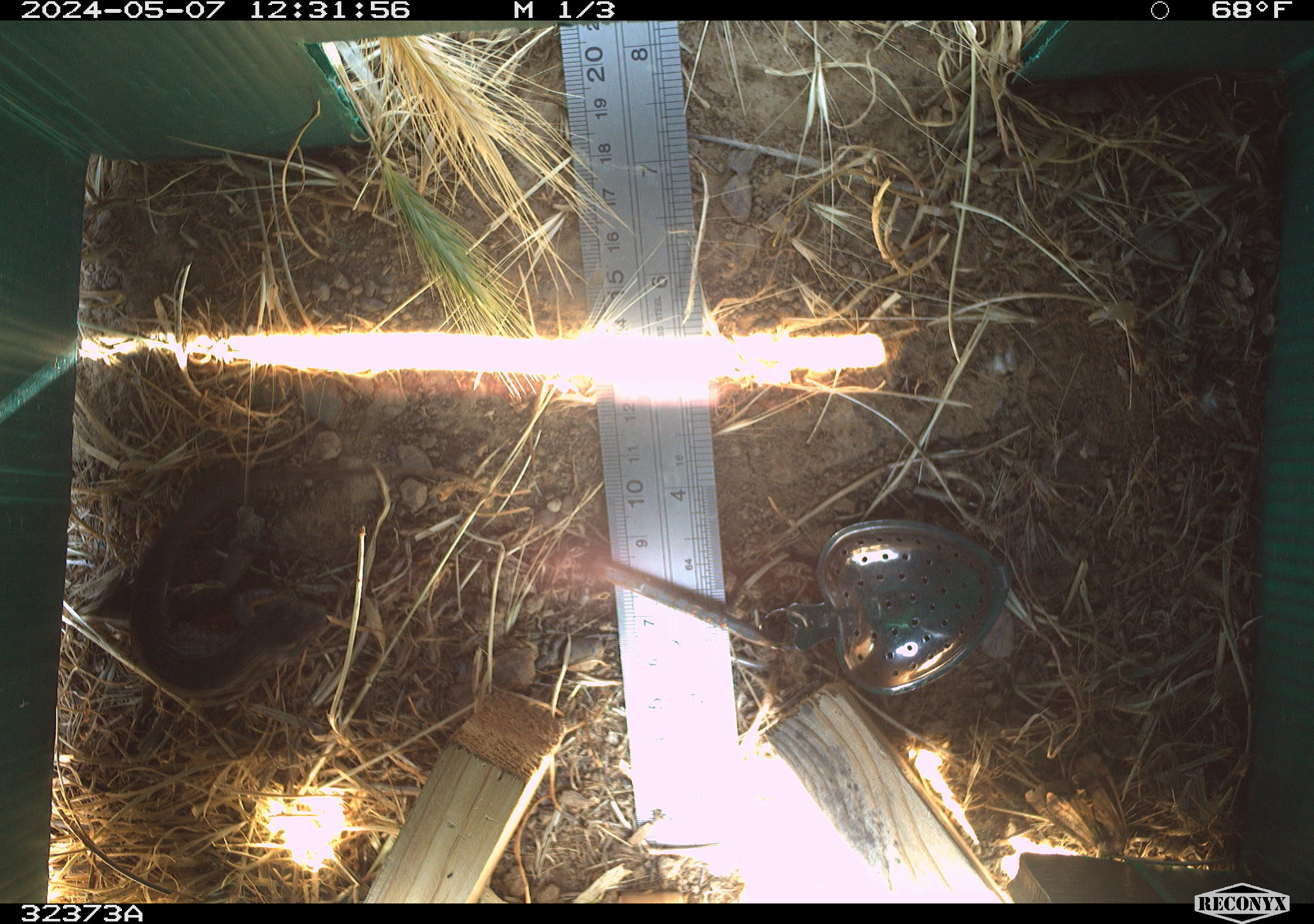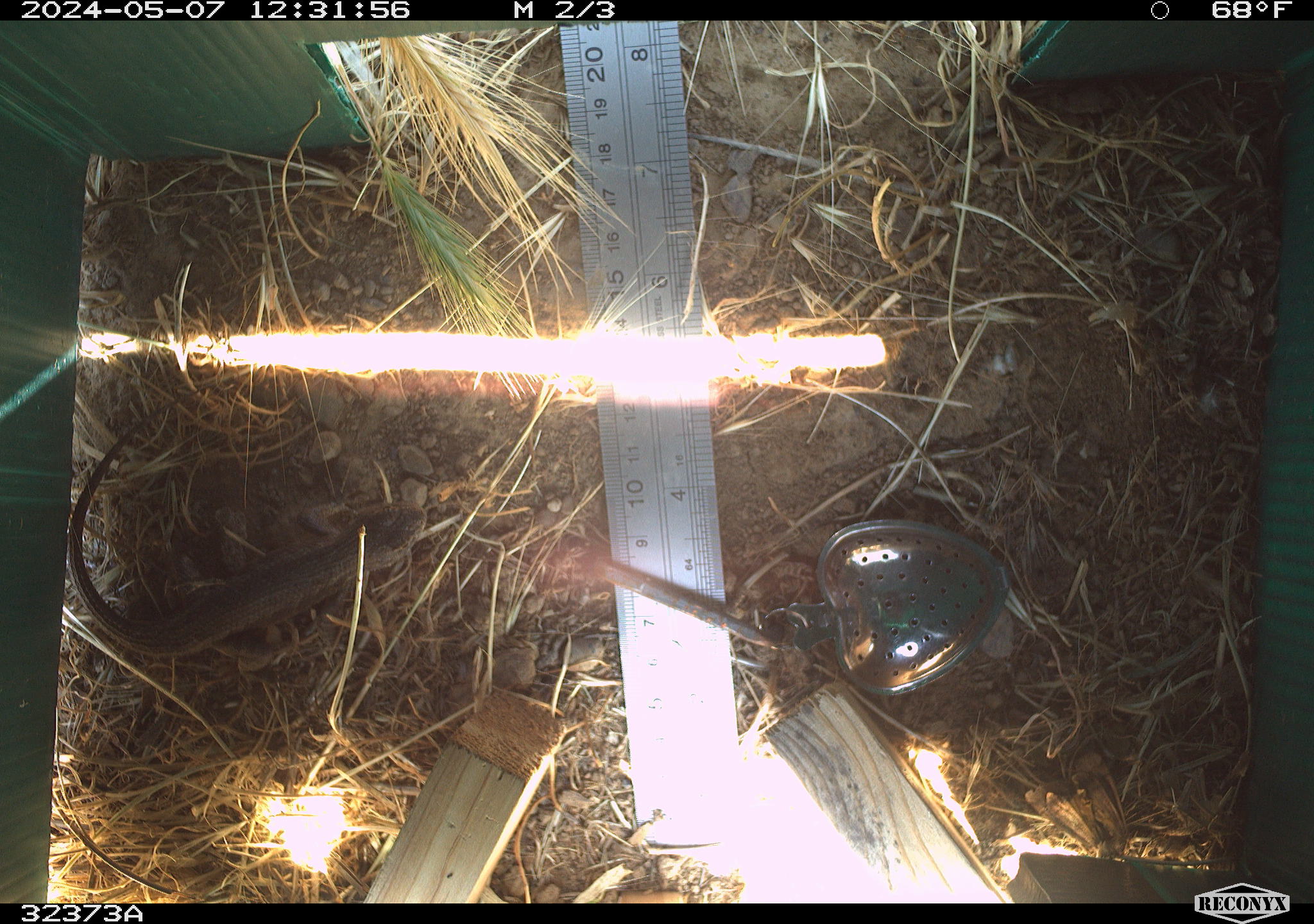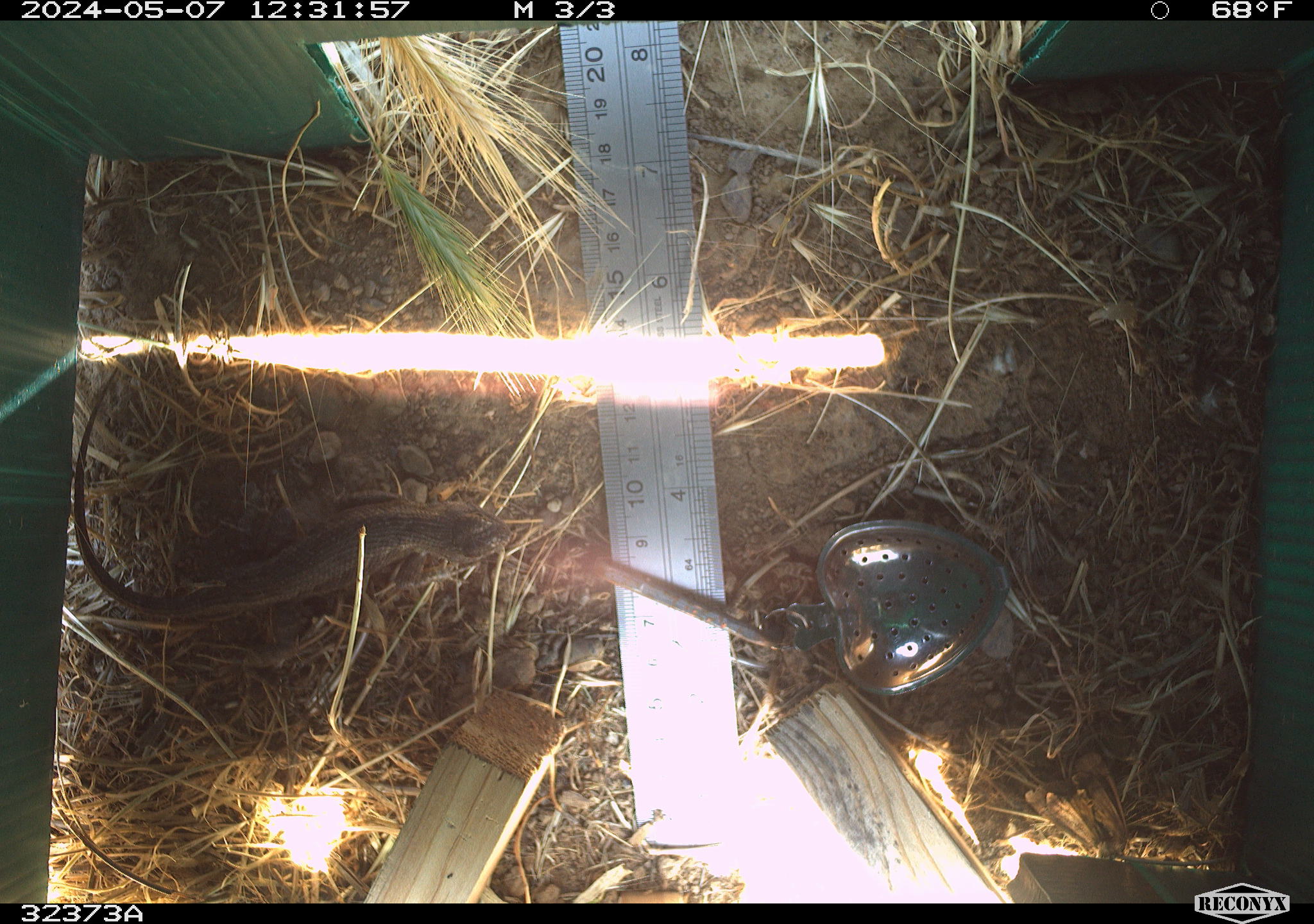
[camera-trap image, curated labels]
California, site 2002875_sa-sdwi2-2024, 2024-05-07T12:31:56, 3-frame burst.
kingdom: Animalia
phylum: Chordata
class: Reptilia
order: Squamata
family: Phrynosomatidae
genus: Sceloporus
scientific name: Sceloporus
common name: spiny lizards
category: sceloporus species